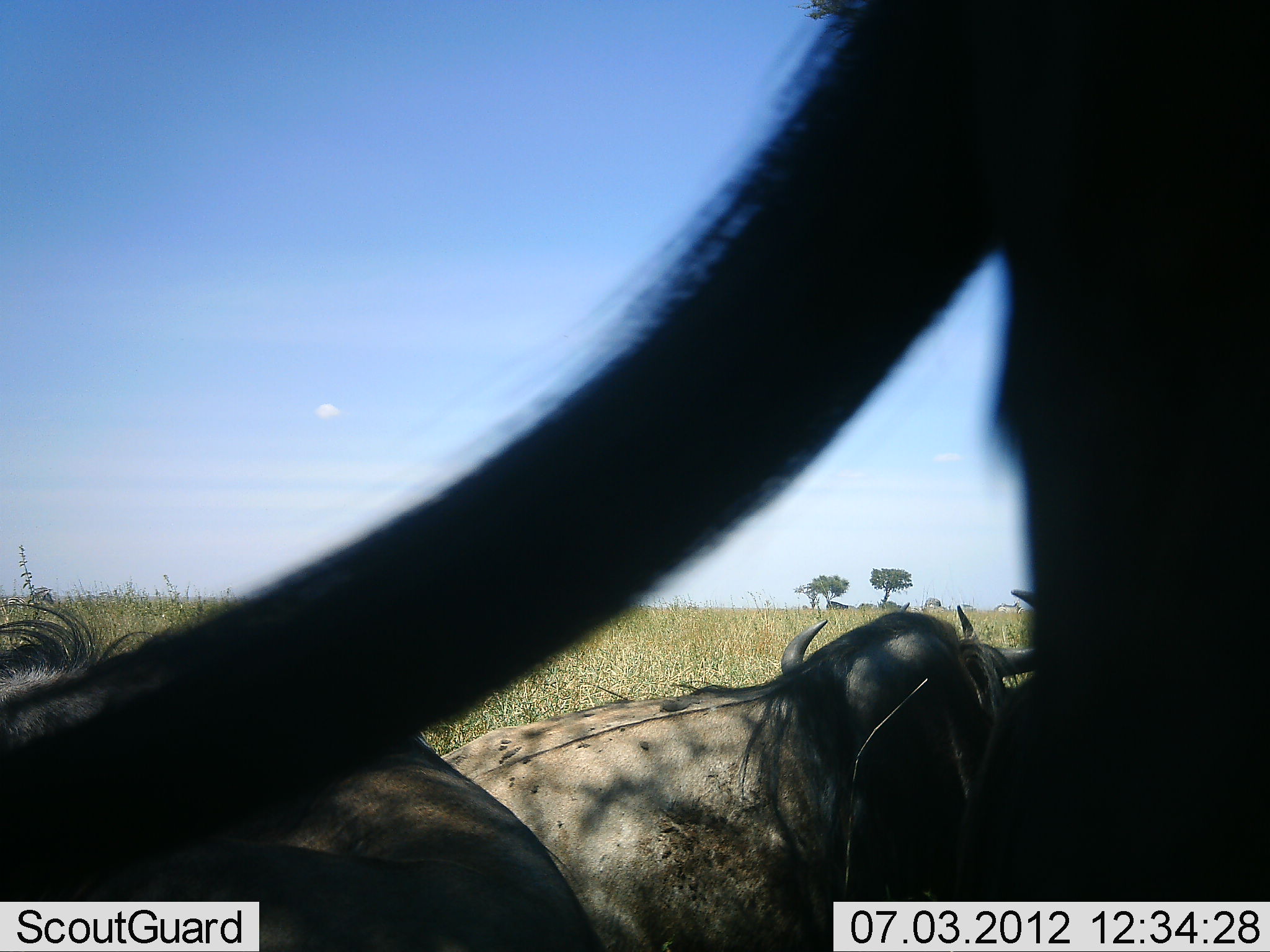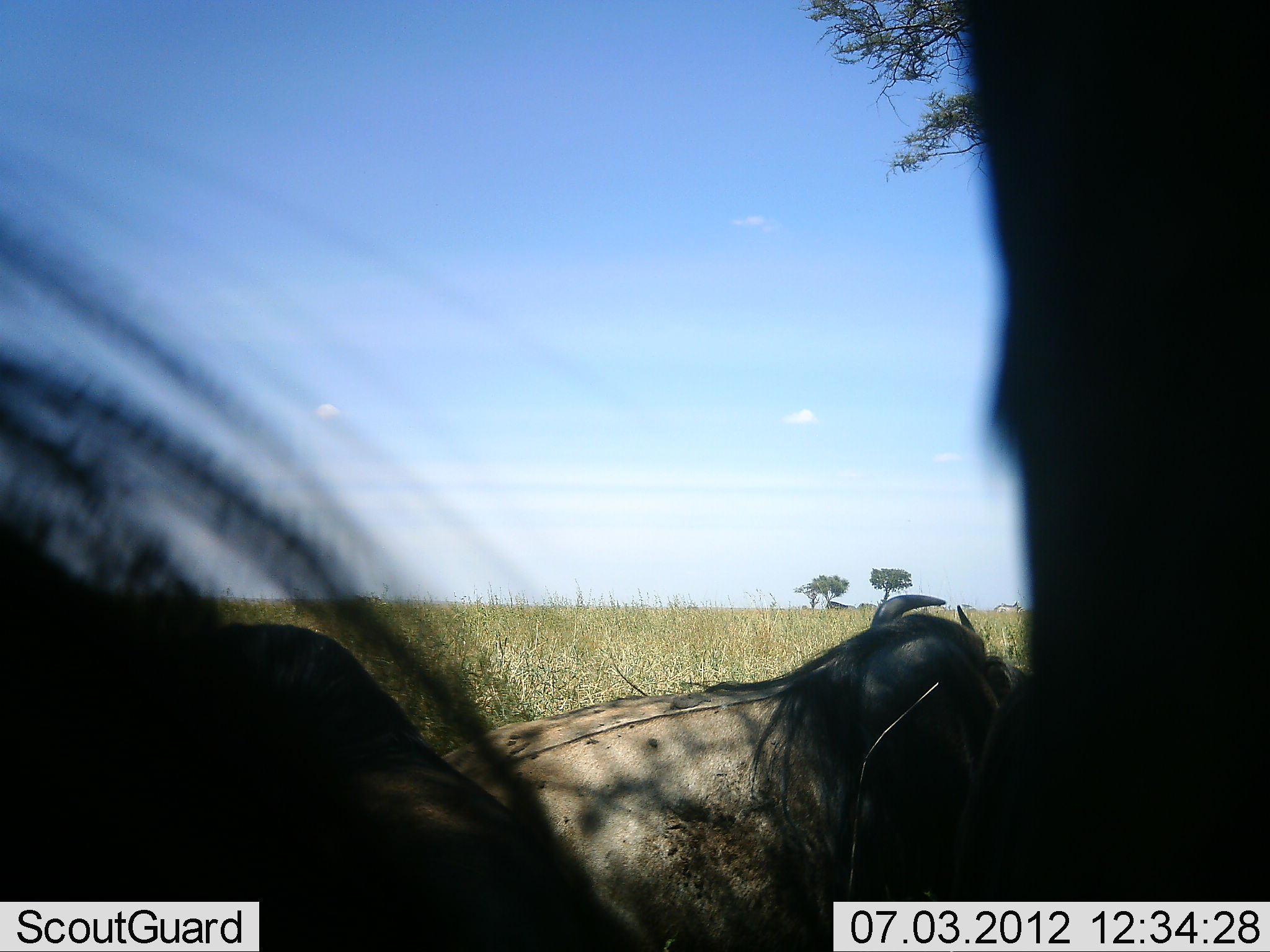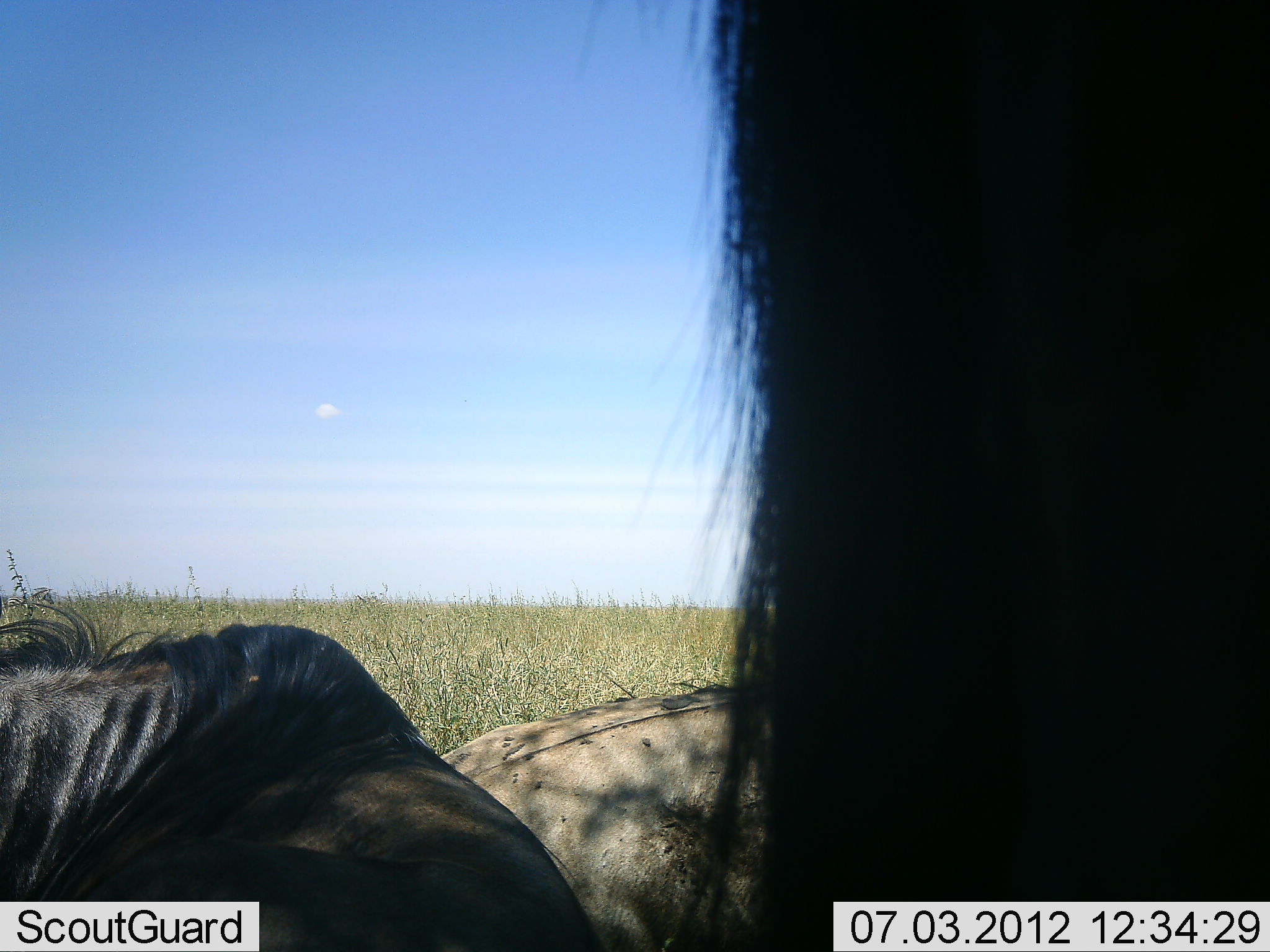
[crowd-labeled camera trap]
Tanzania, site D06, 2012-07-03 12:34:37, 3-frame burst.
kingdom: Animalia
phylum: Chordata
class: Mammalia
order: Artiodactyla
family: Bovidae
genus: Connochaetes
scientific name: Connochaetes taurinus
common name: blue wildebeest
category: wildebeest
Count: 3.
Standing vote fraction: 50%.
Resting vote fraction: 100%.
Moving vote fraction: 10%.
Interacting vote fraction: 0%.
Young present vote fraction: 0%.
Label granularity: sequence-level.